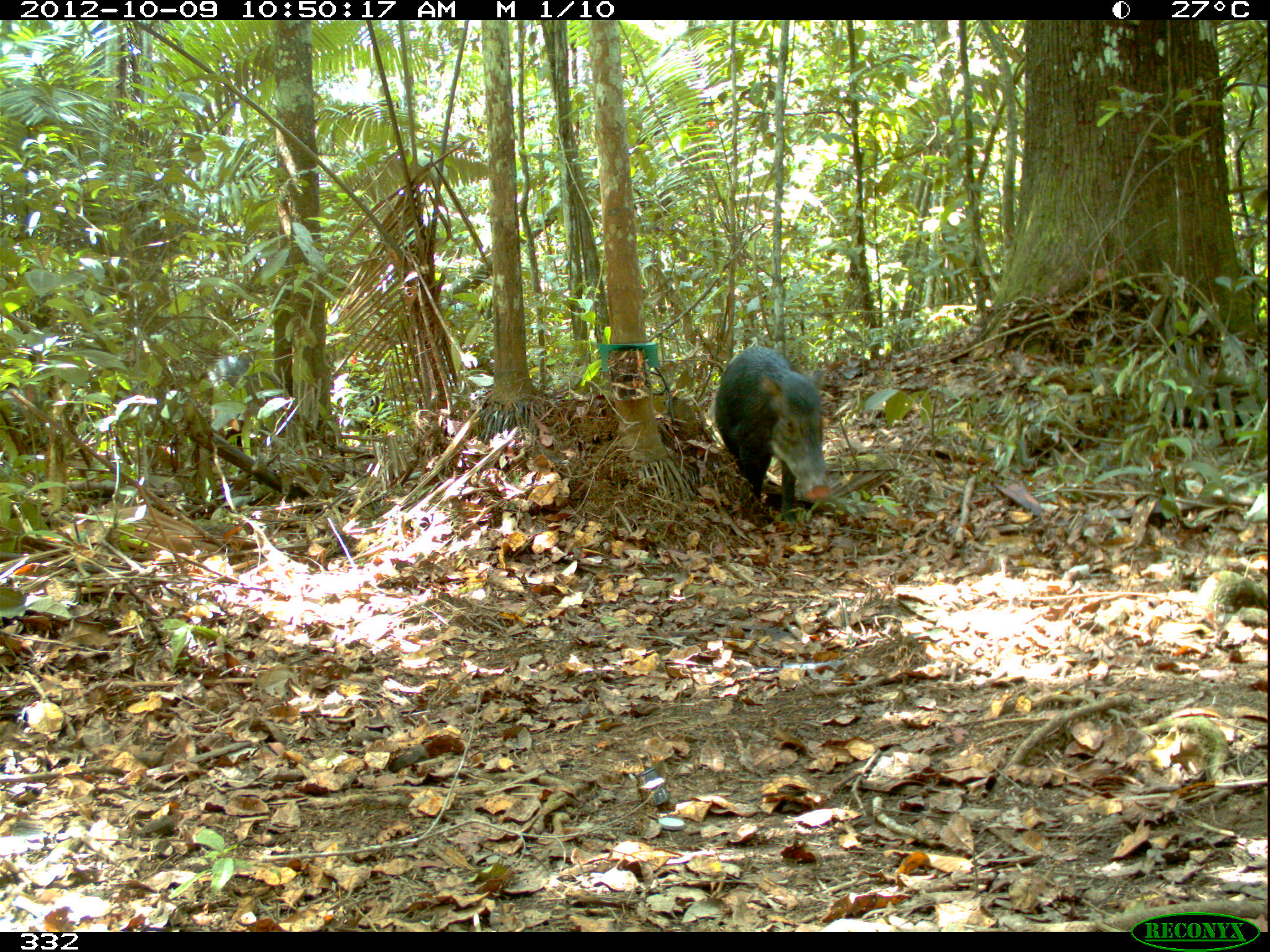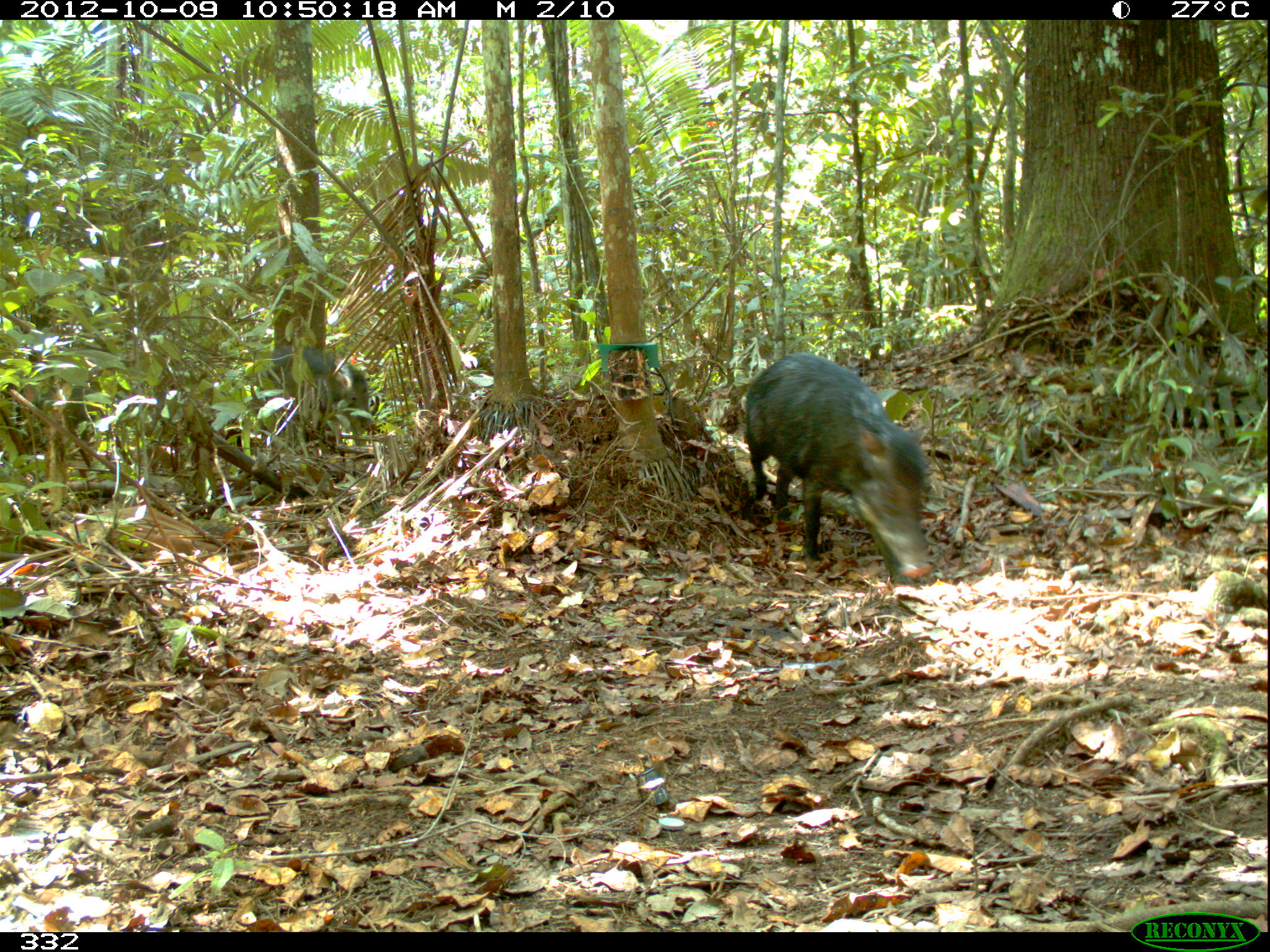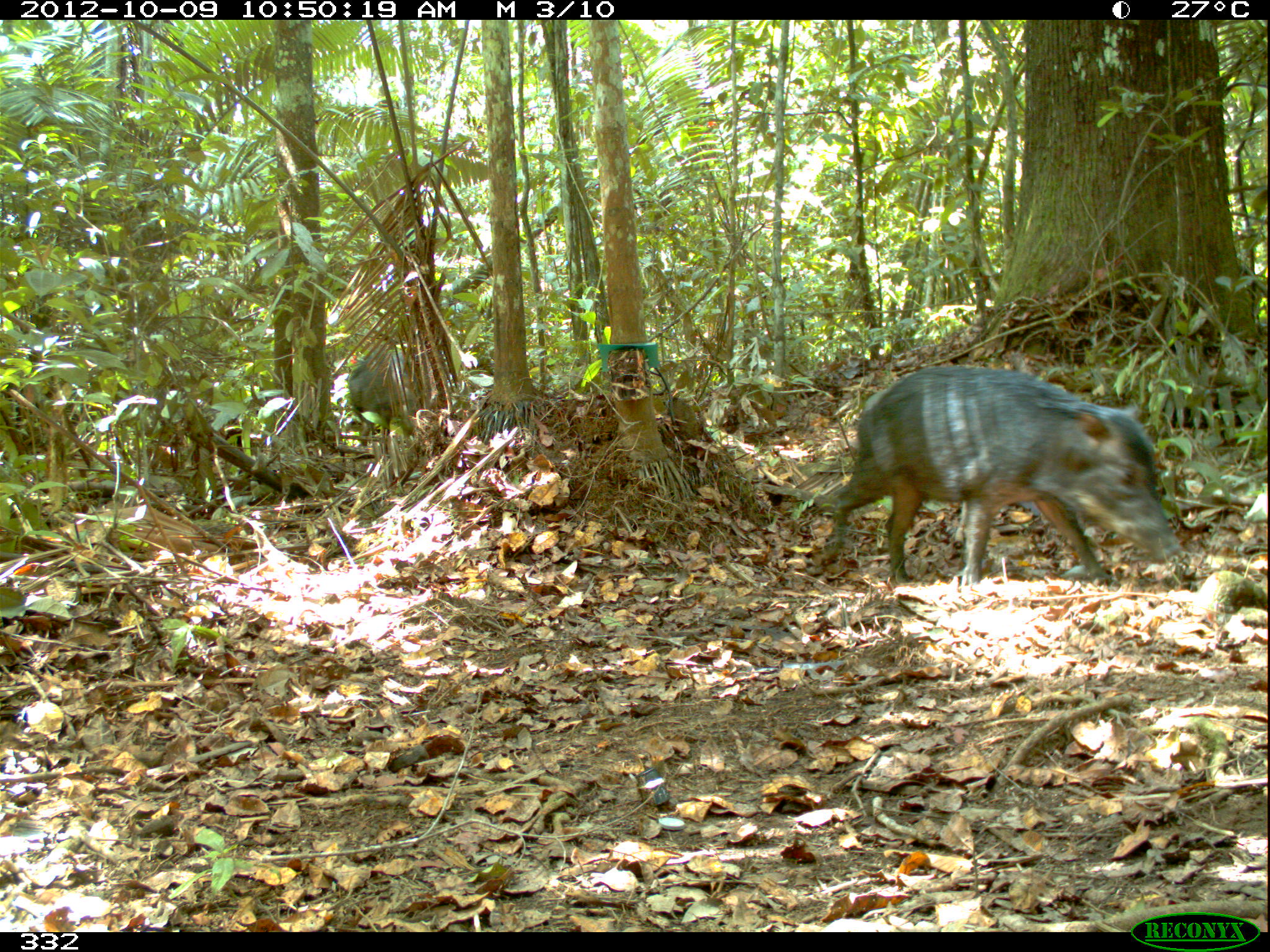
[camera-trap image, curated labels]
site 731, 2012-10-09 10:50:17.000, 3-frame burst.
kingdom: Animalia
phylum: Chordata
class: Mammalia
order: Artiodactyla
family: Tayassuidae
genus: Tayassu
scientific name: Tayassu pecari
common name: white-lipped peccary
Tayassu pecari (white-lipped peccary).